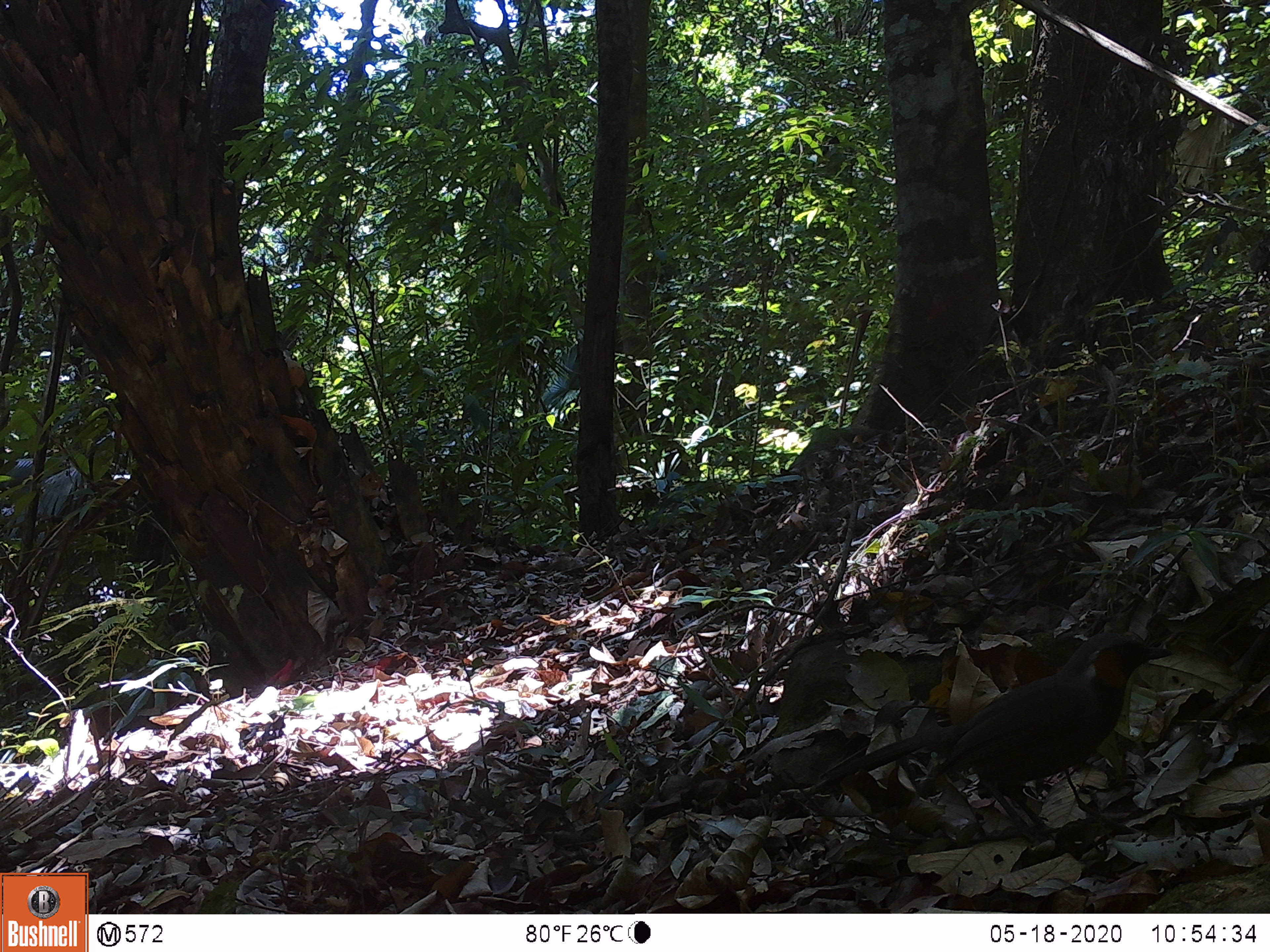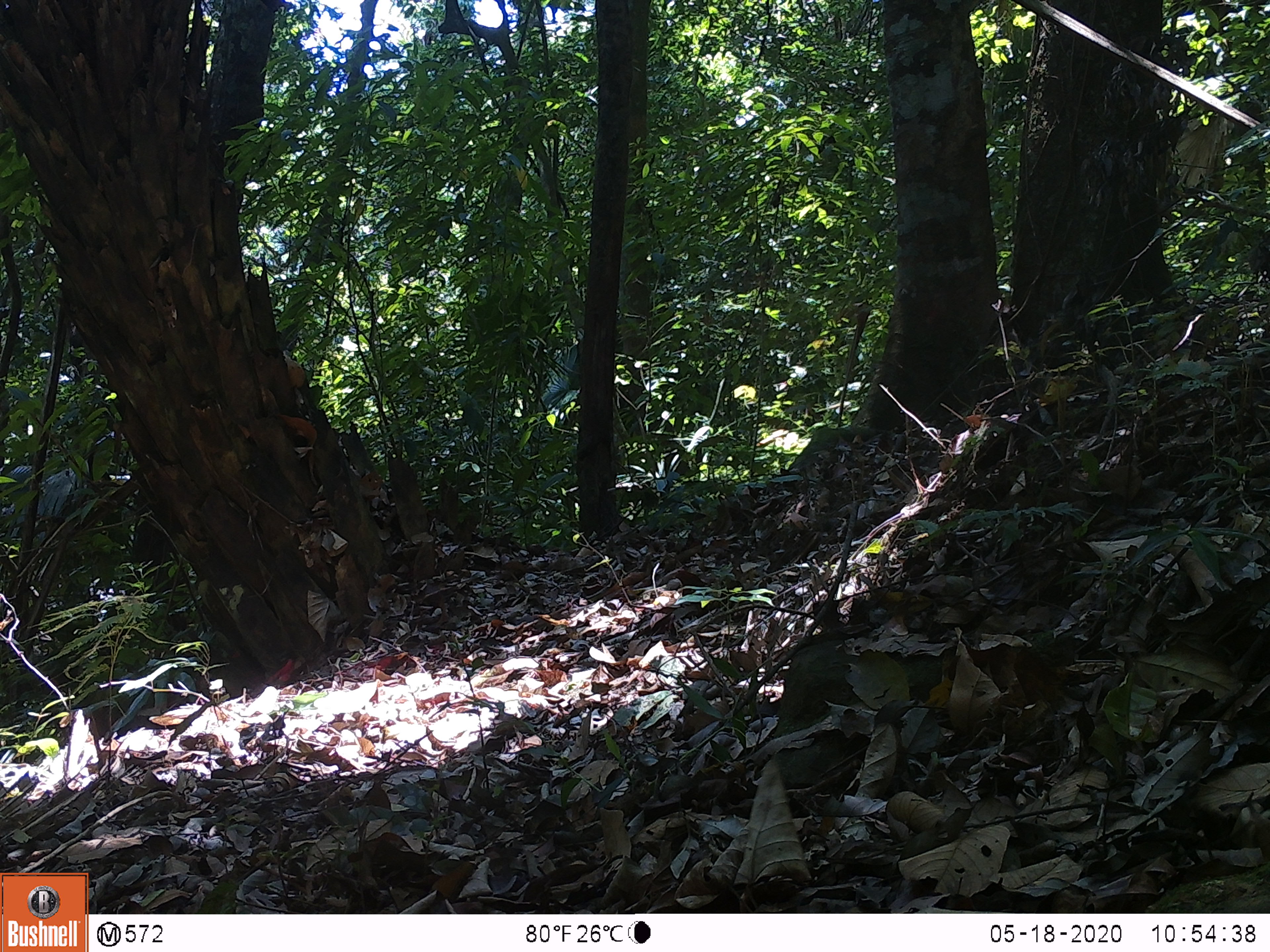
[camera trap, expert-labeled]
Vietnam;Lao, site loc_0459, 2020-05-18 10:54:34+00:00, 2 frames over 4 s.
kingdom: Animalia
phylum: Chordata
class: Aves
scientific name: Aves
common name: bird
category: unidentified bird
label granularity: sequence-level